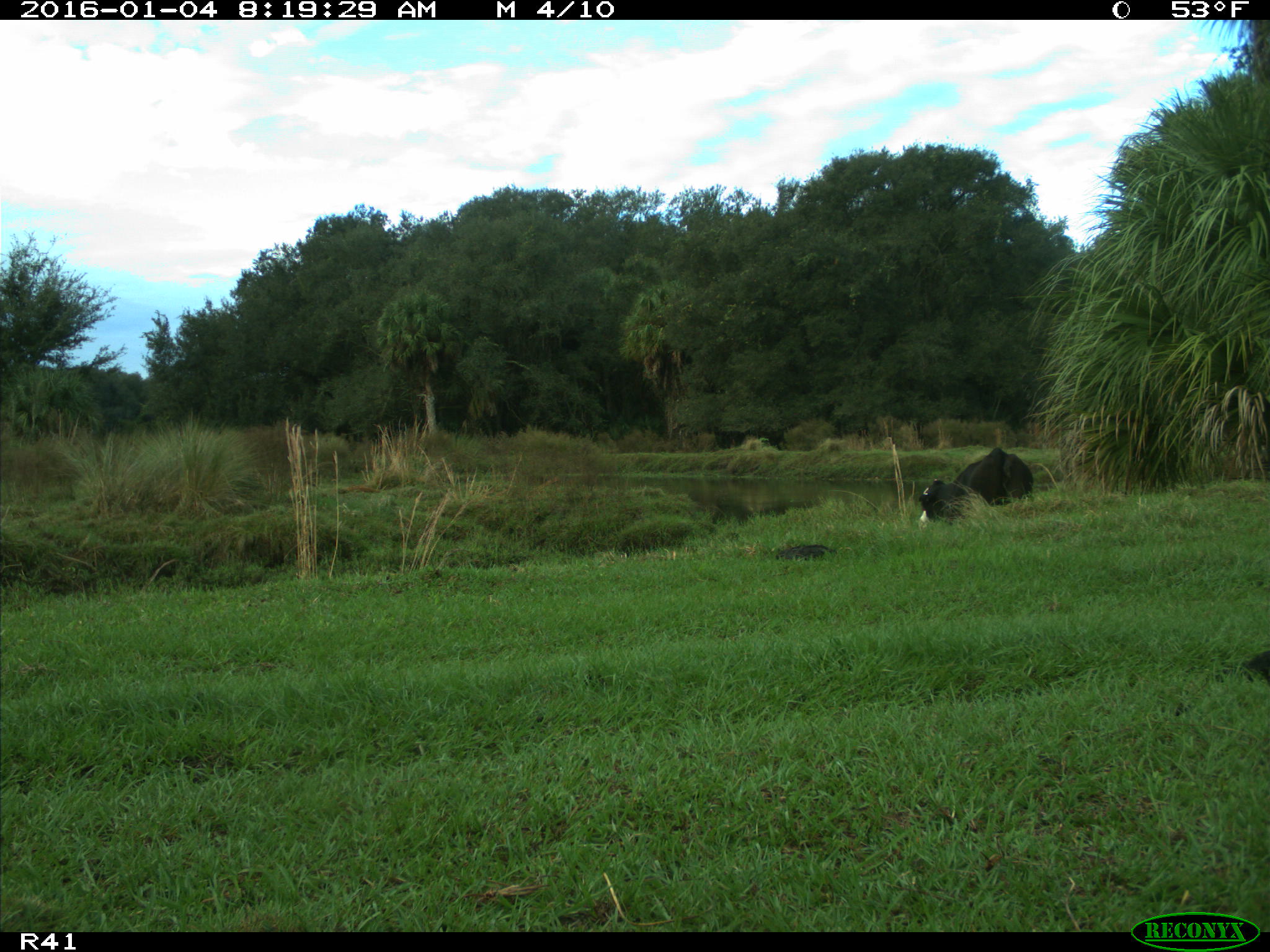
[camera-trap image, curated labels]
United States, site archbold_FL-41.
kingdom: Animalia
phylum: Chordata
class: Mammalia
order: Artiodactyla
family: Bovidae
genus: Bos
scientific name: Bos taurus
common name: domestic cow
Bos taurus (domestic cow).